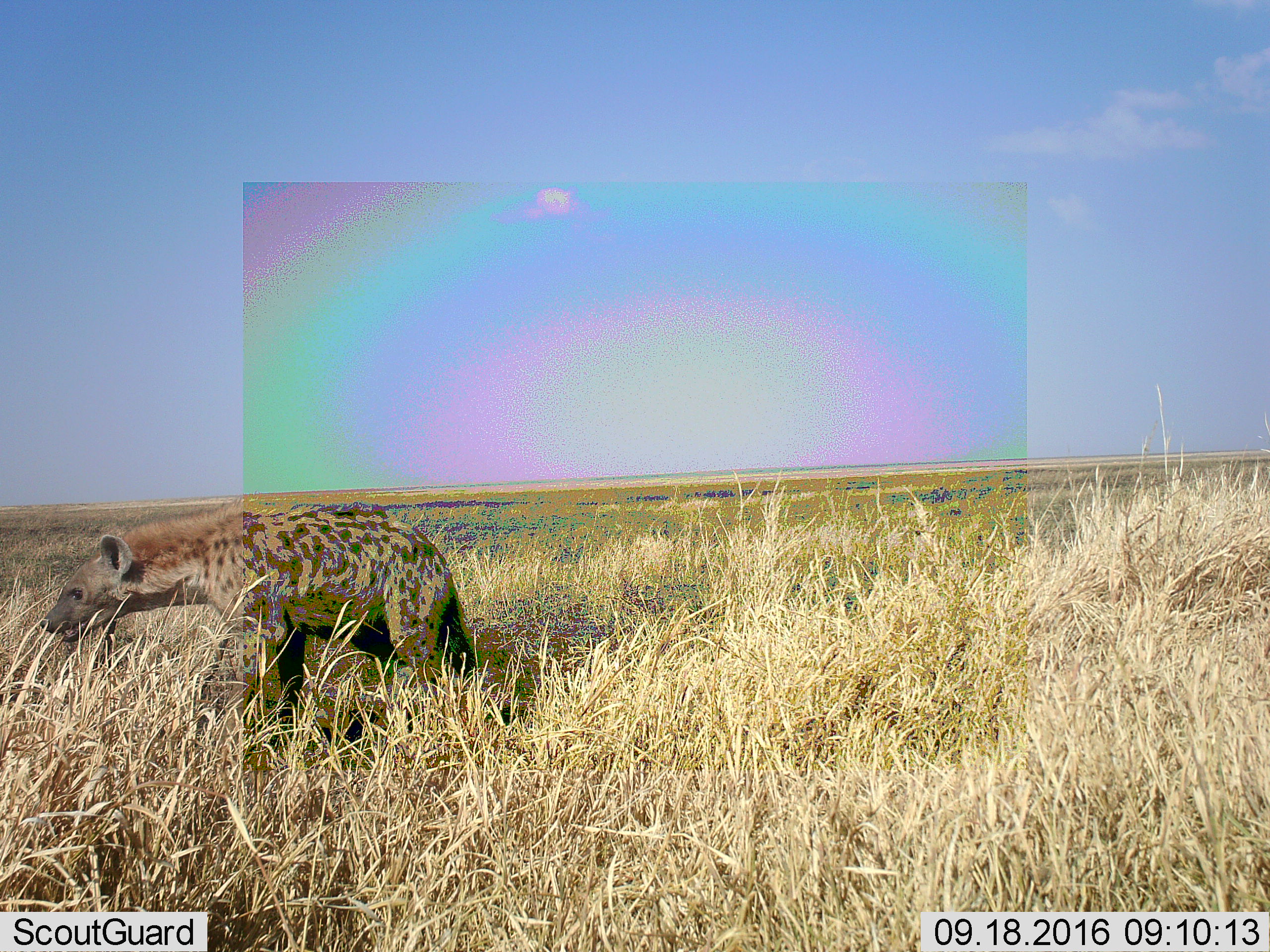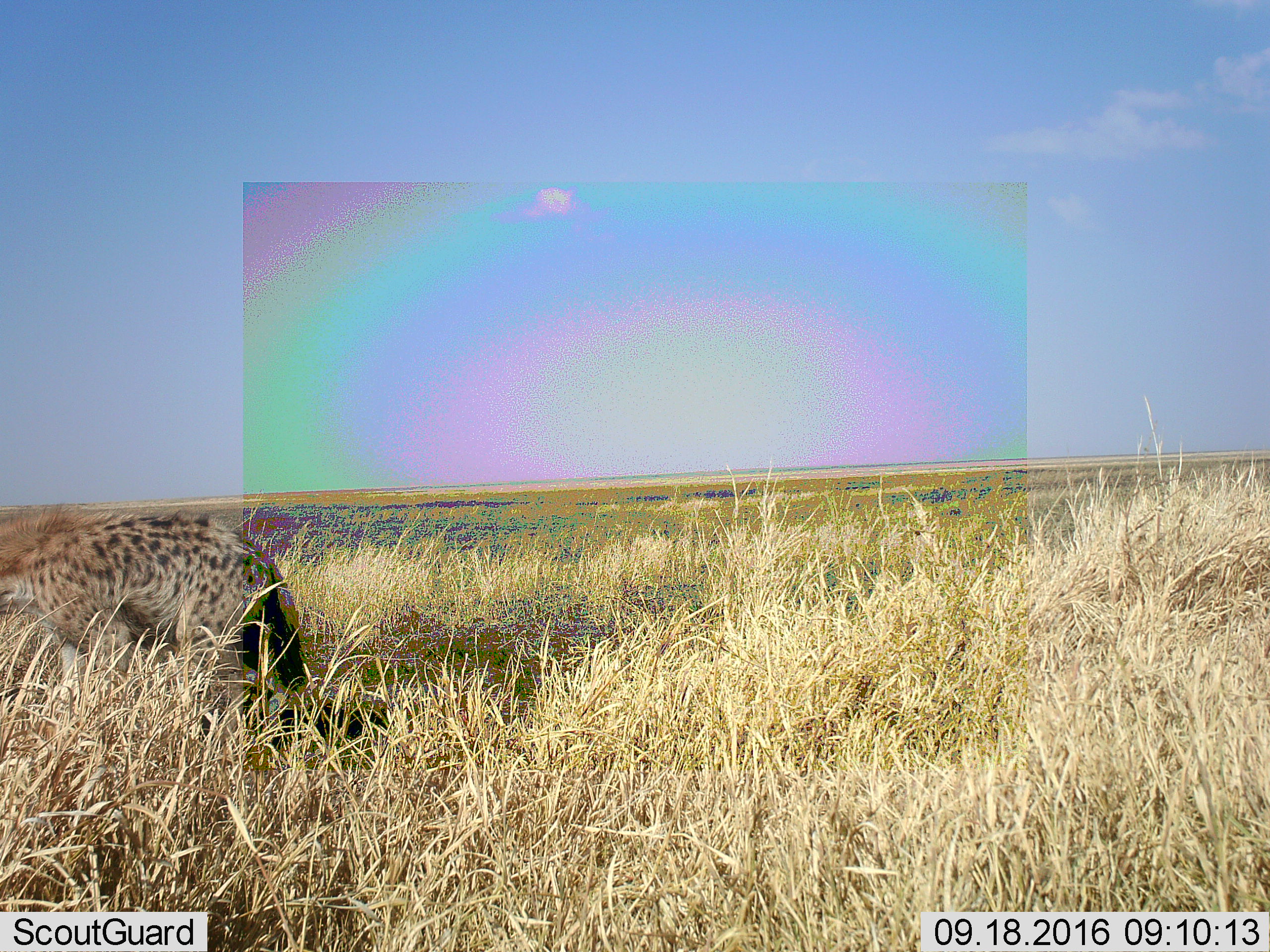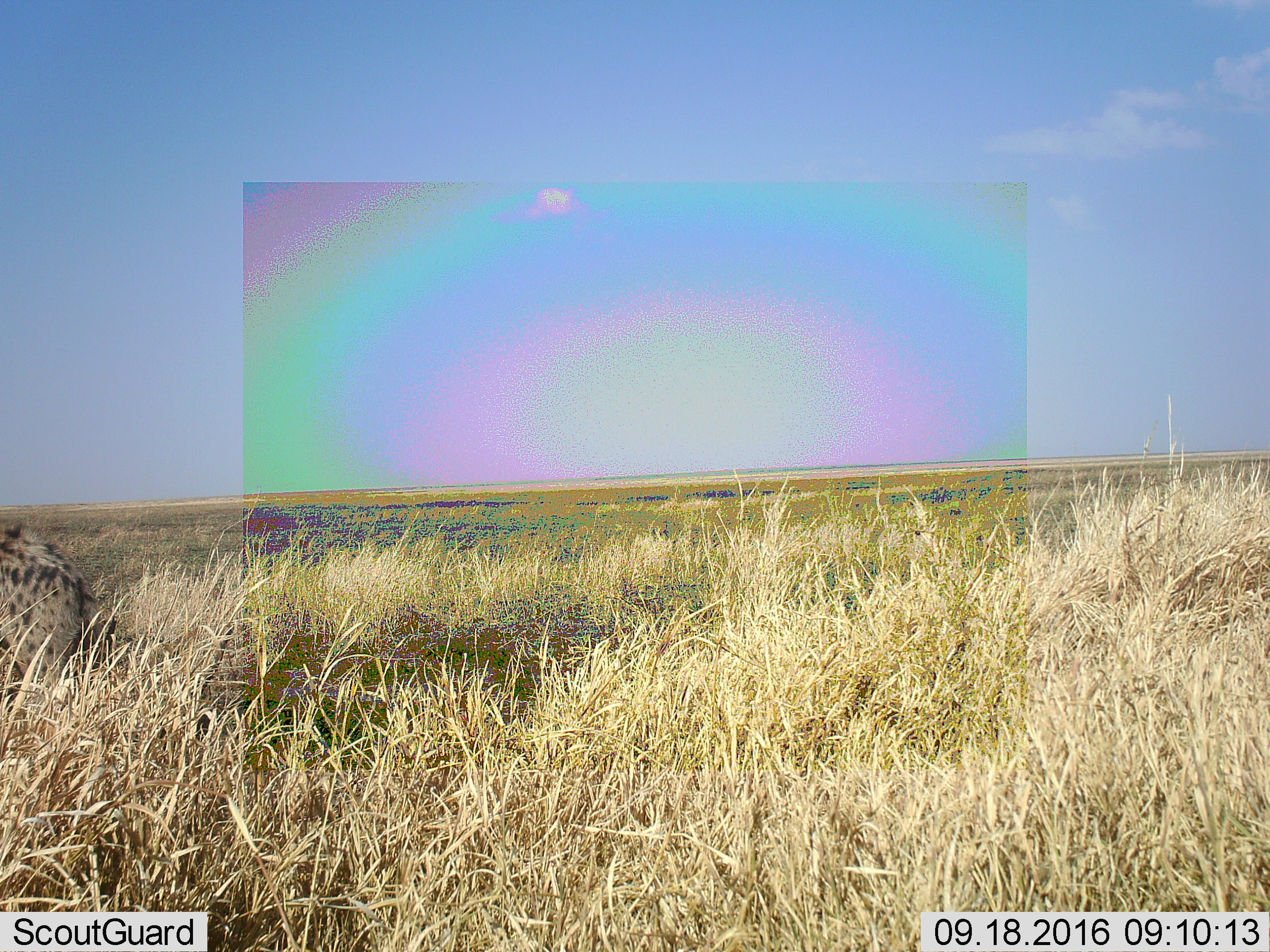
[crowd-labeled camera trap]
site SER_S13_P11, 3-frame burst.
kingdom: Animalia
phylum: Chordata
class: Mammalia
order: Carnivora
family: Hyaenidae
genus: Crocuta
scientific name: Crocuta crocuta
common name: spotted hyena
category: hyenaspotted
Hyenaspotted (spotted hyena) (Crocuta crocuta), count 1. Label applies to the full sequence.